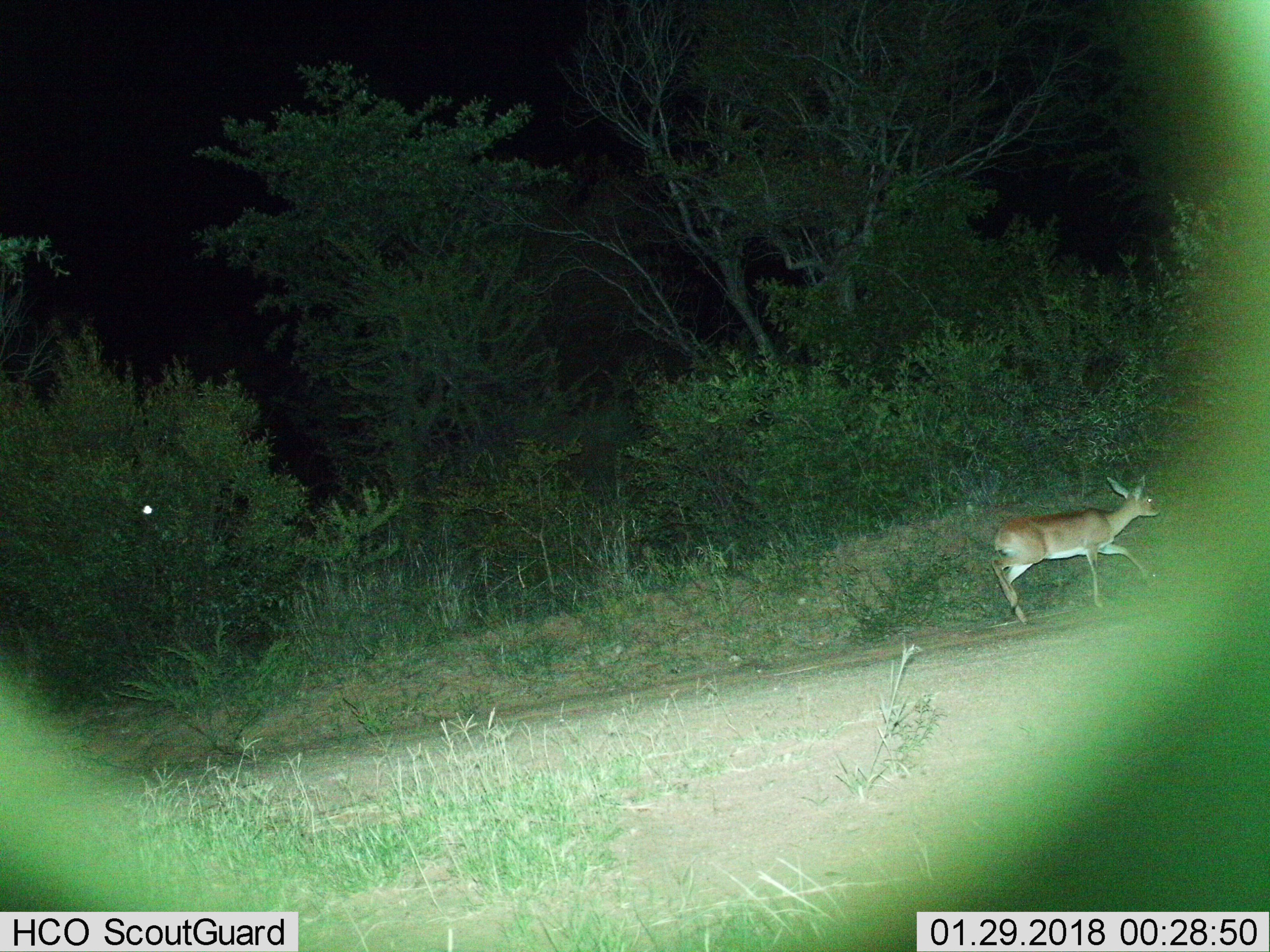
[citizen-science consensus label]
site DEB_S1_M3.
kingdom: Animalia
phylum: Chordata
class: Mammalia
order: Artiodactyla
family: Bovidae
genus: Raphicerus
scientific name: Raphicerus campestris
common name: steenbok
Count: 1.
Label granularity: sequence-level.